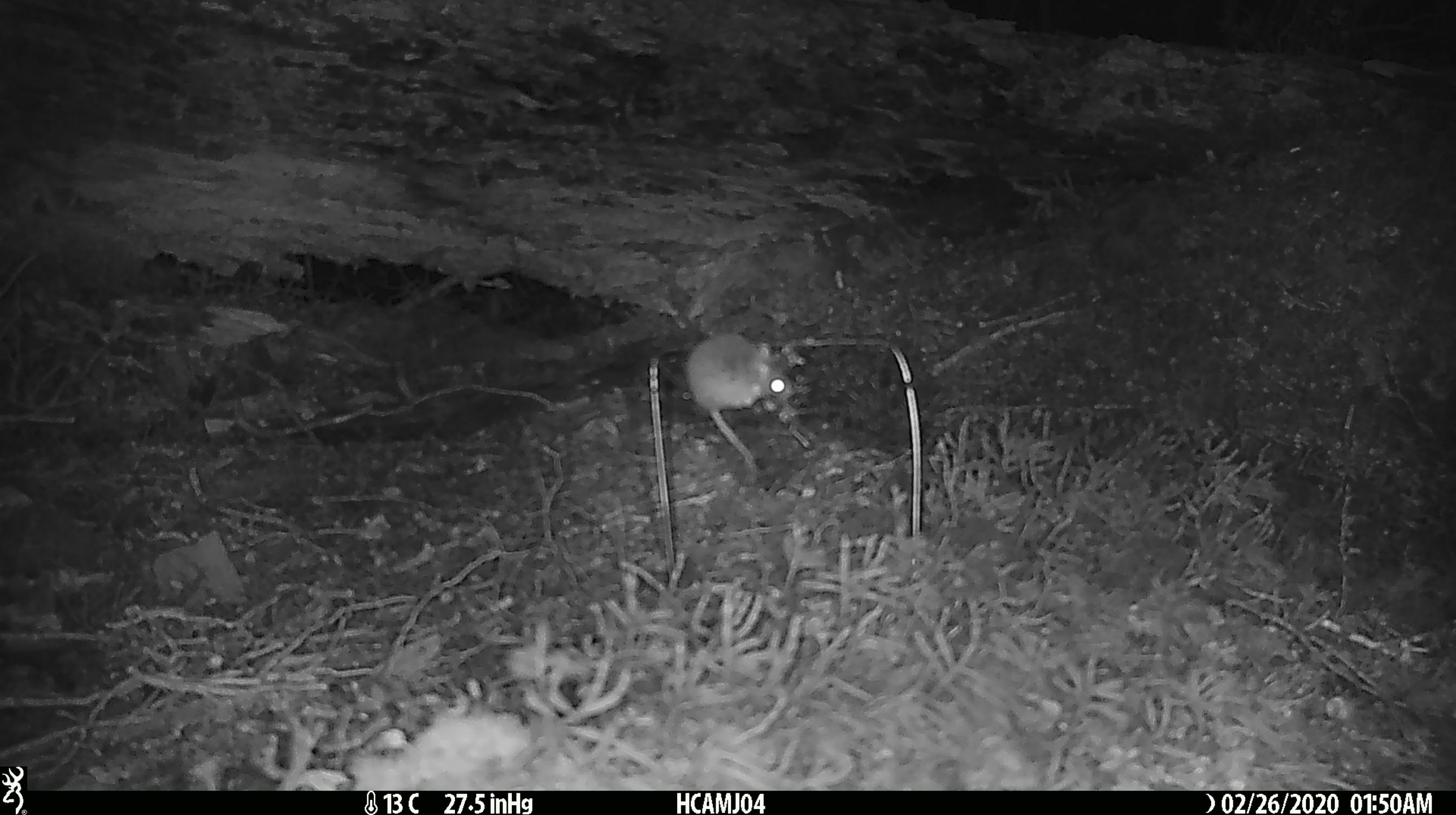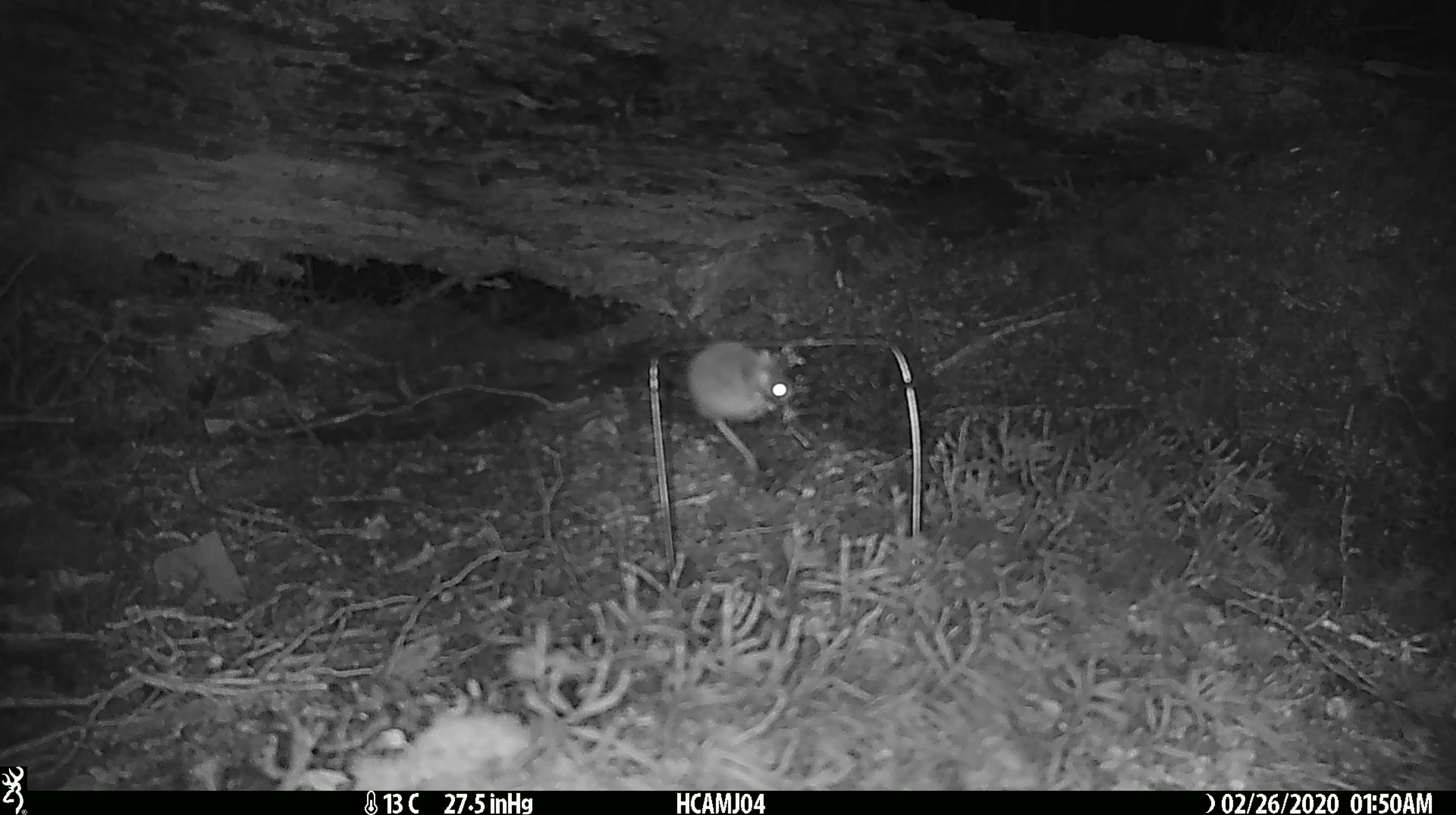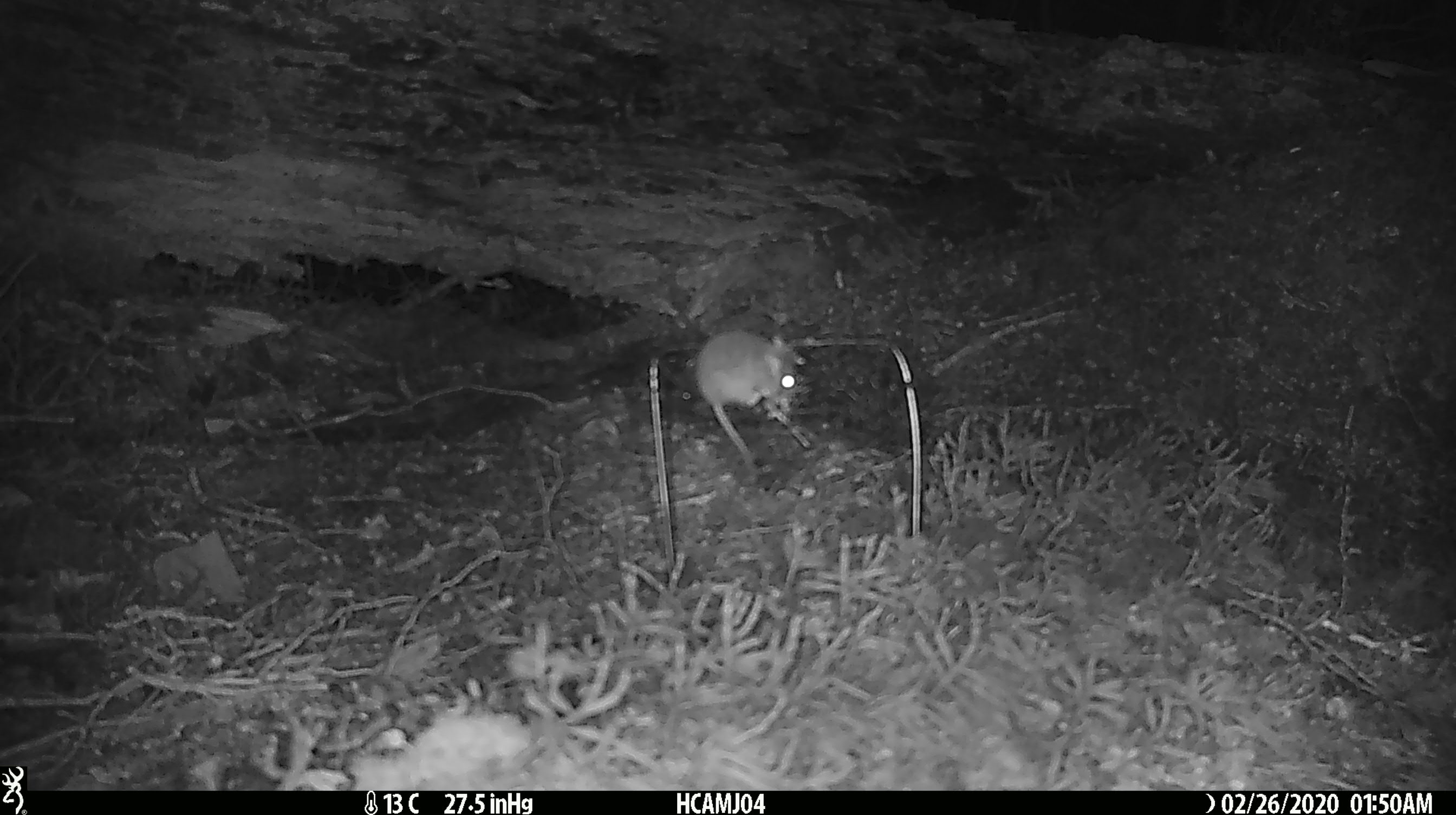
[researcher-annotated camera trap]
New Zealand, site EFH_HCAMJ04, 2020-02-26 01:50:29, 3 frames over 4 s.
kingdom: Animalia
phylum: Chordata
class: Mammalia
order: Rodentia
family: Muridae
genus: Mus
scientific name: Mus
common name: mouse